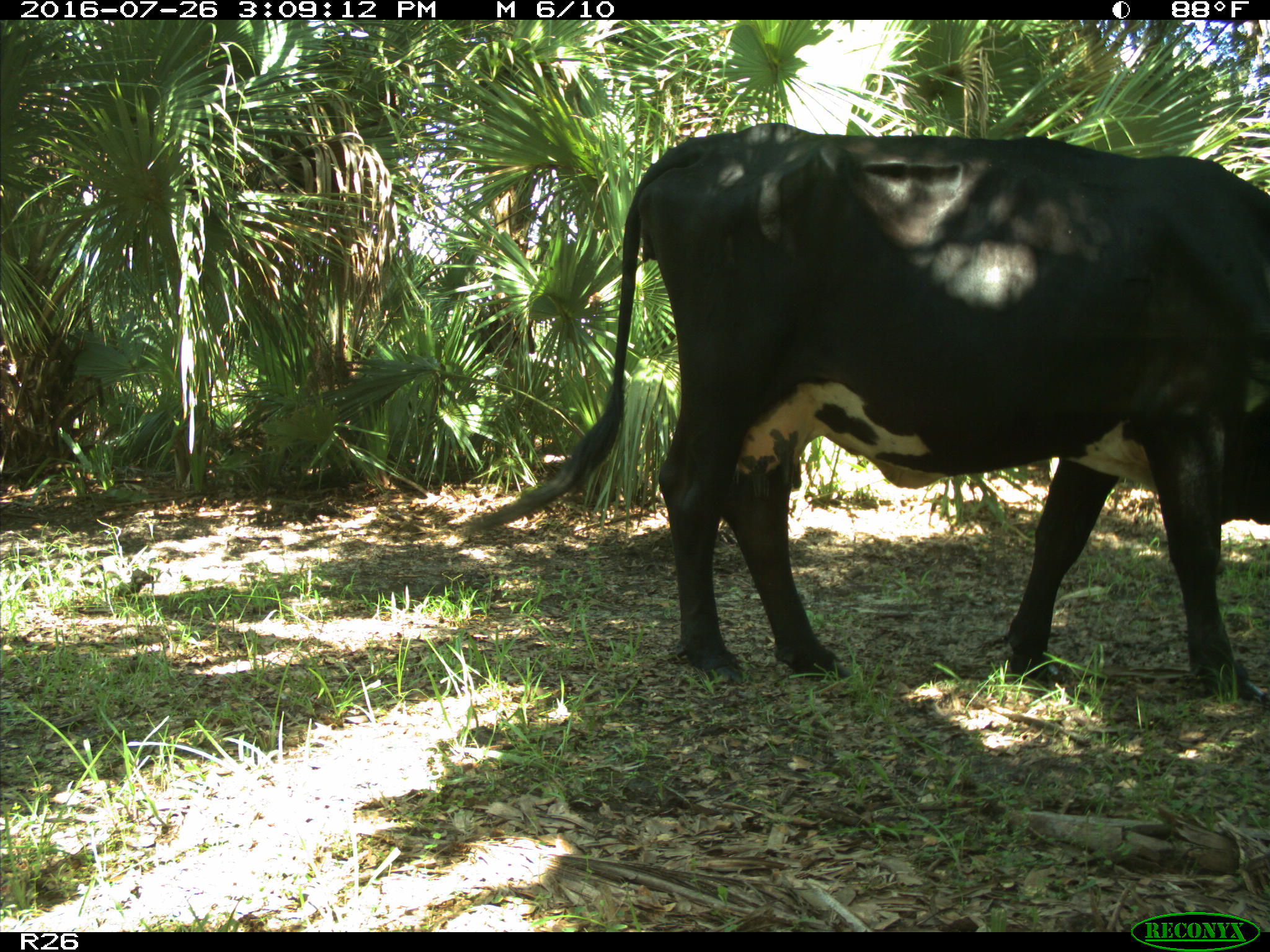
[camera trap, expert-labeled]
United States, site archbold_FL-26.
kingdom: Animalia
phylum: Chordata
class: Mammalia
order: Artiodactyla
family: Bovidae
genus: Bos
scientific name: Bos taurus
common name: domestic cow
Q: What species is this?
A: Bos taurus (domestic cow).